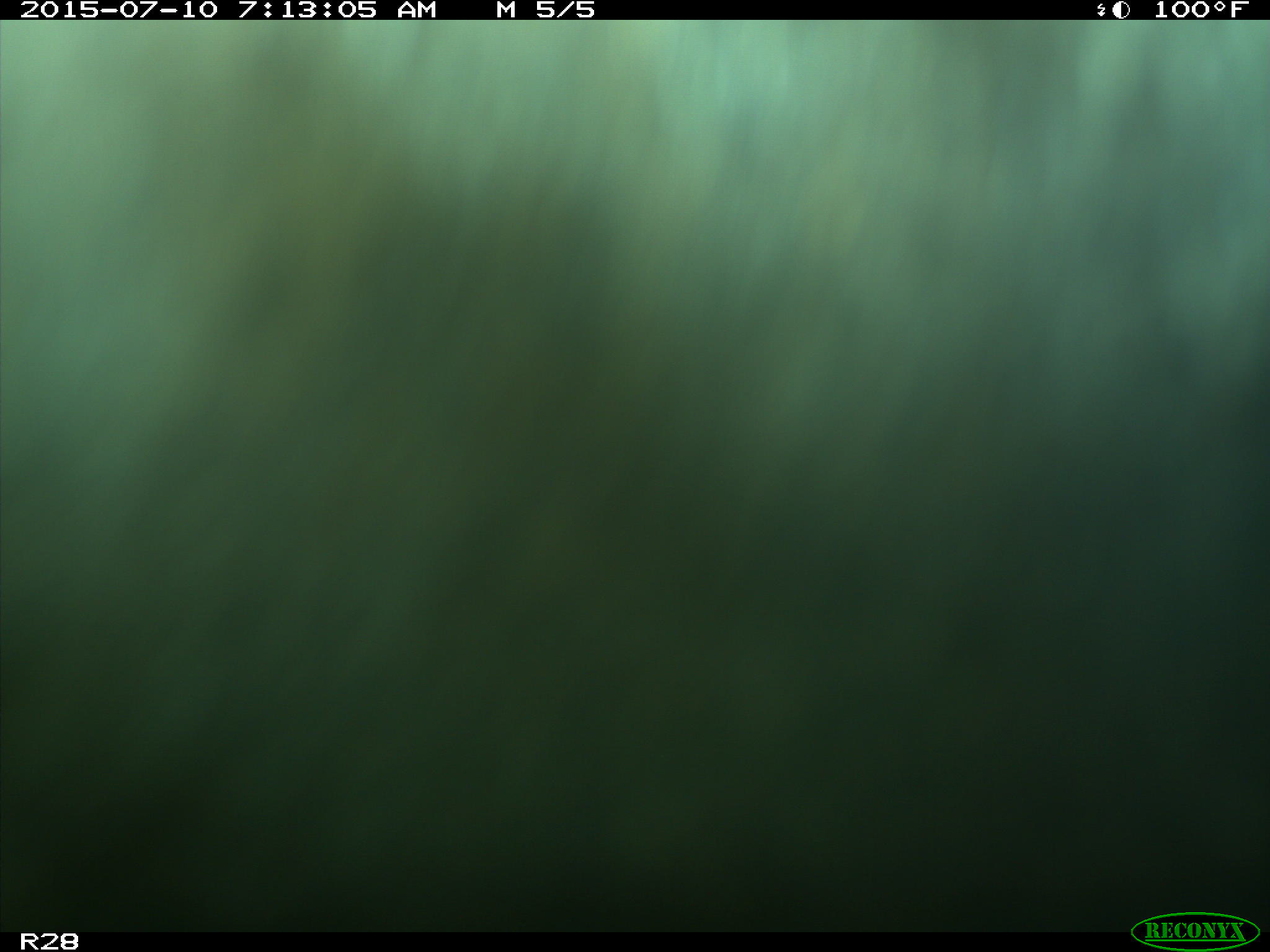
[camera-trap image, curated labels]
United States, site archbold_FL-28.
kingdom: Animalia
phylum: Chordata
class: Mammalia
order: Artiodactyla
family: Bovidae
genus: Bos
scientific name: Bos taurus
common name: domestic cow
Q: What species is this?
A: Bos taurus (domestic cow).